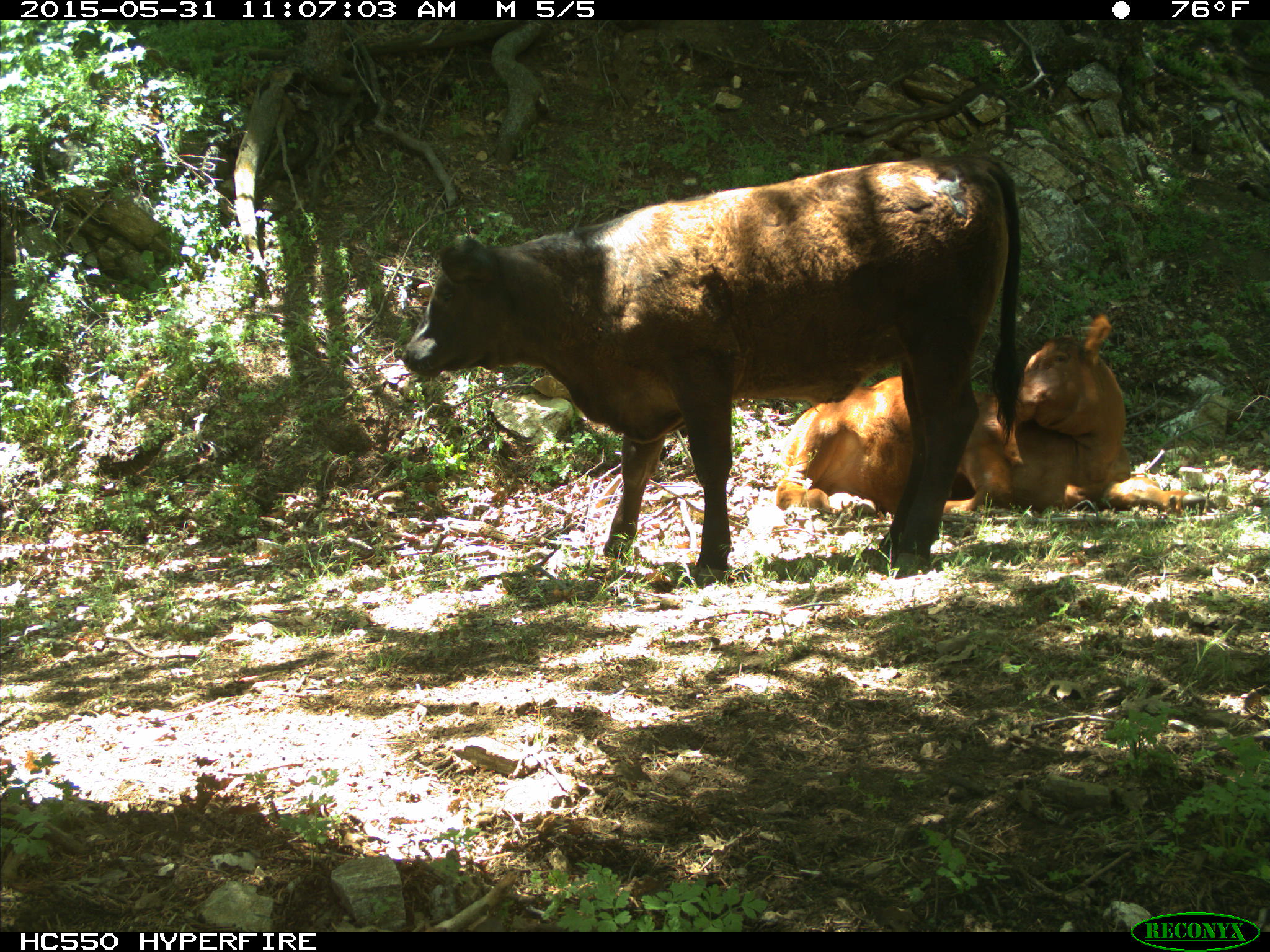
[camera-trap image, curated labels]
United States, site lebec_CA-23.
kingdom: Animalia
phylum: Chordata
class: Mammalia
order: Artiodactyla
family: Bovidae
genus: Bos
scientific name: Bos taurus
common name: domestic cow